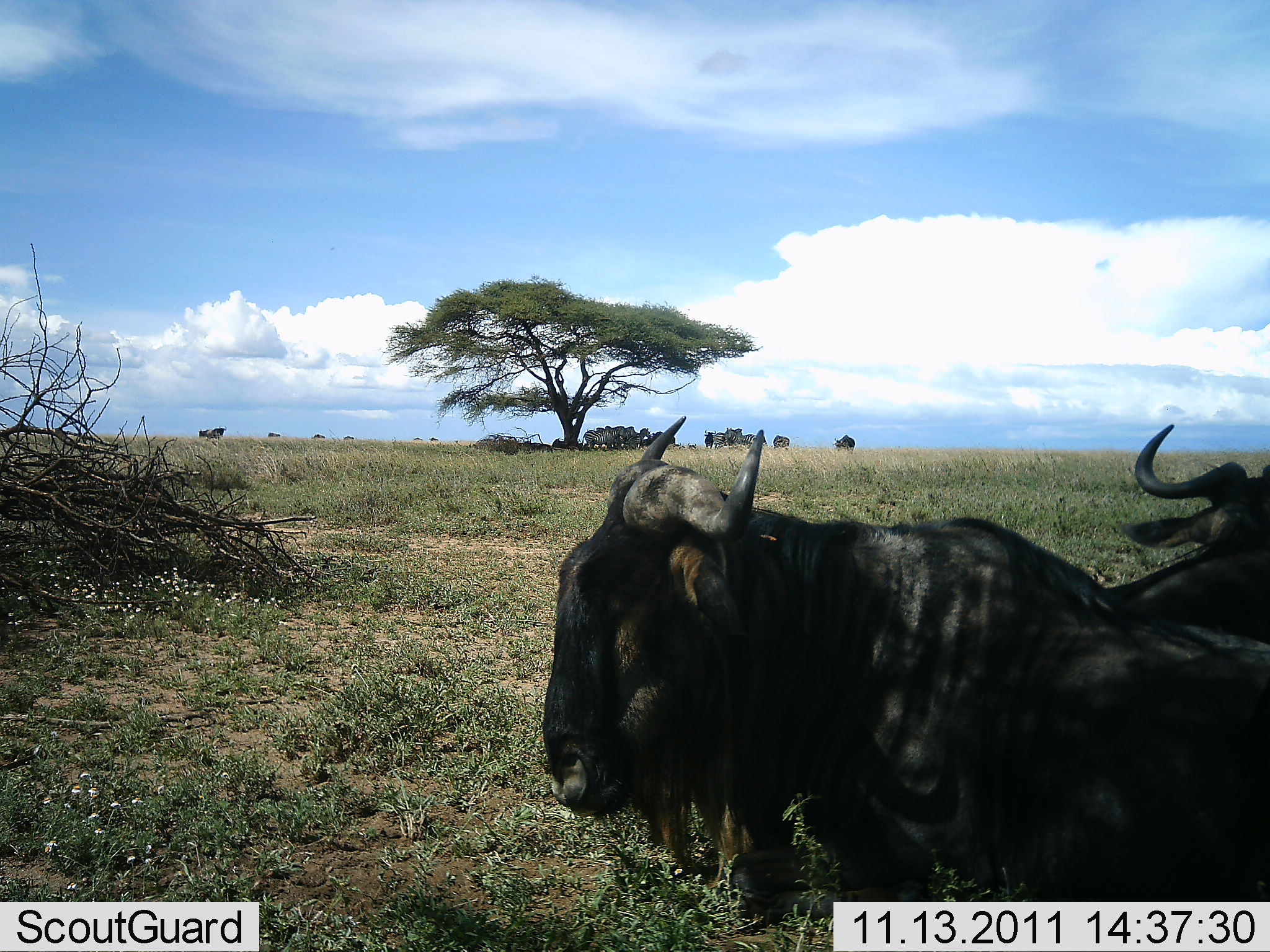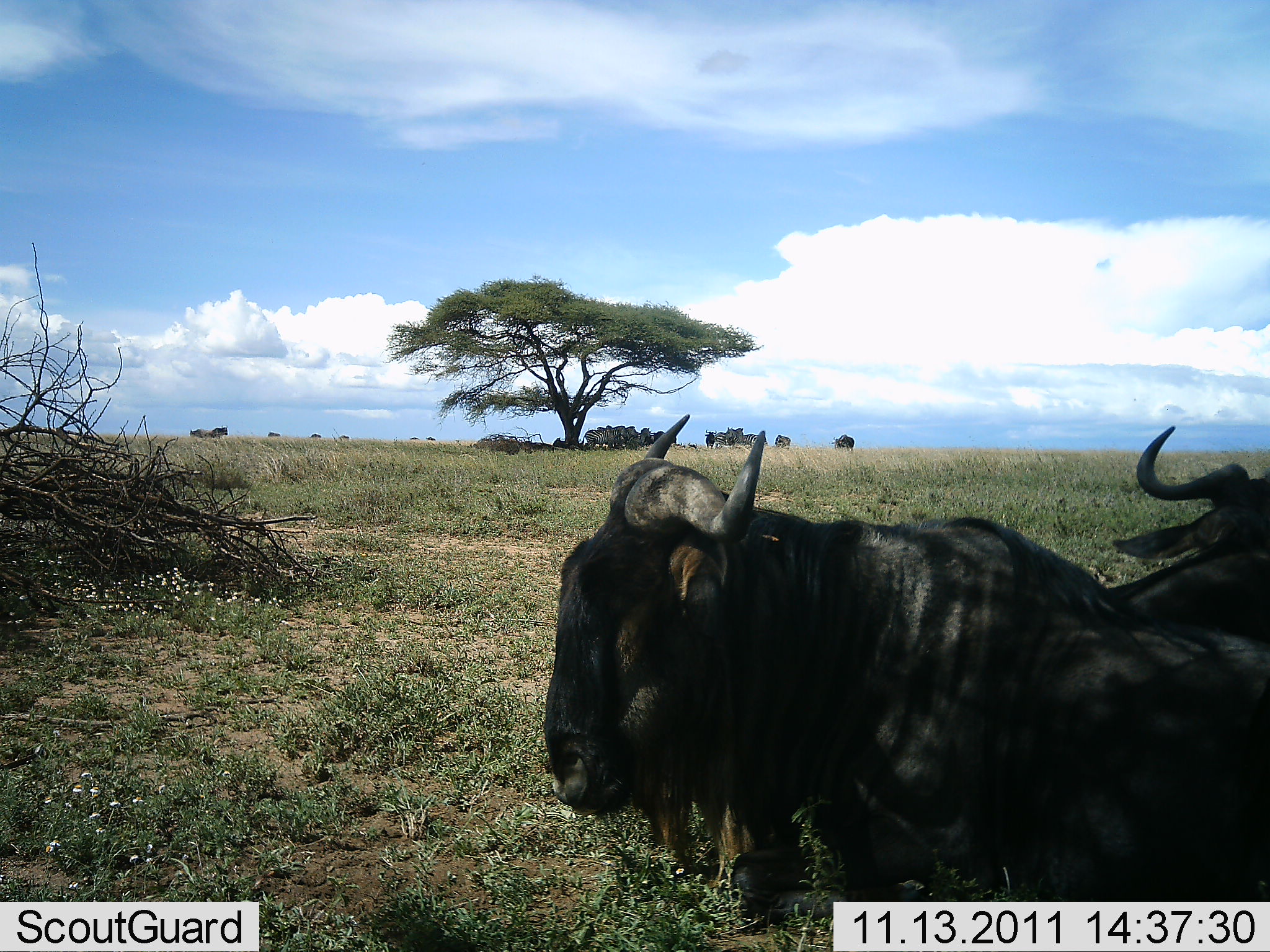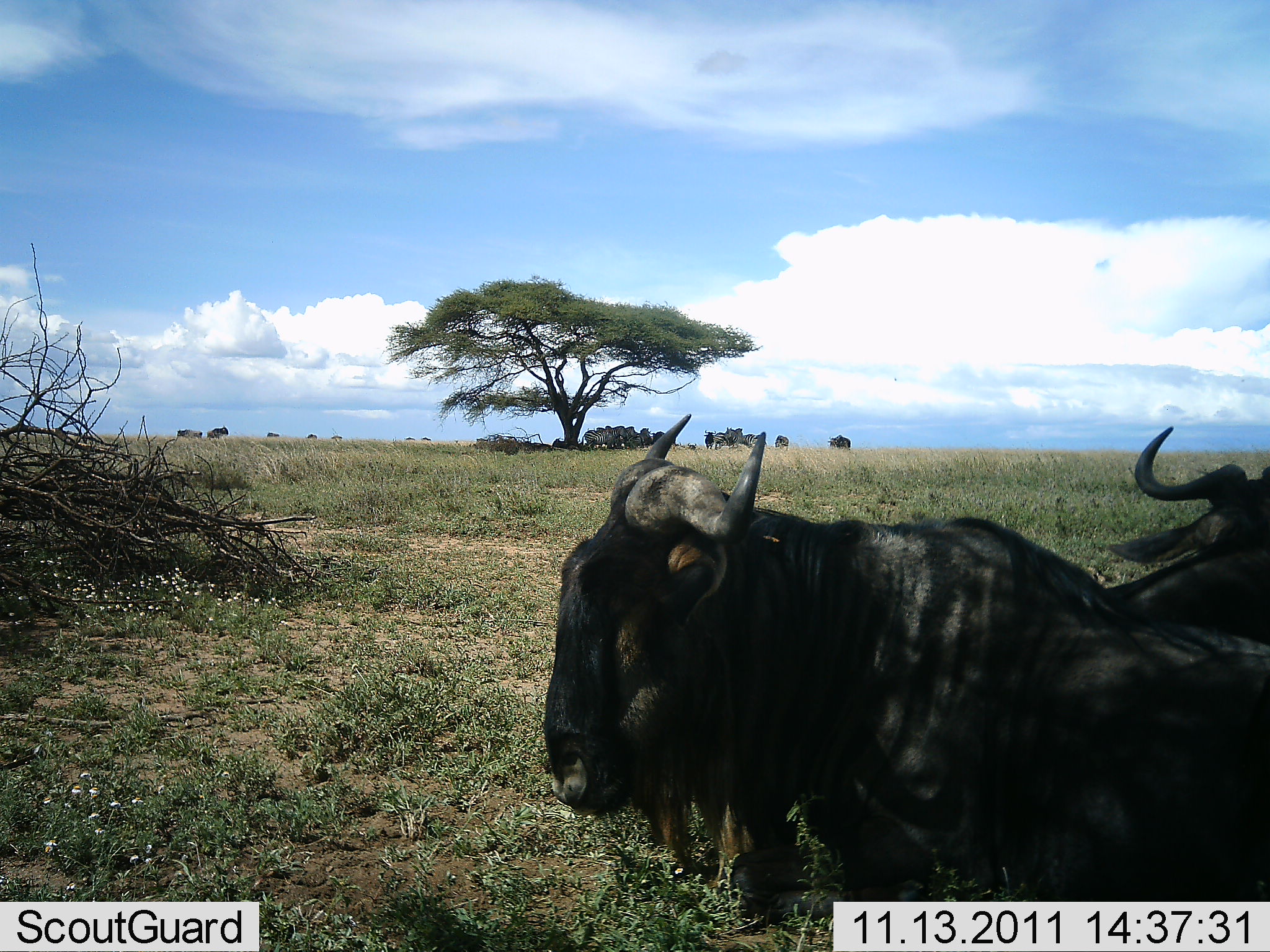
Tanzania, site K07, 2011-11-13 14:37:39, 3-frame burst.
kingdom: Animalia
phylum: Chordata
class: Mammalia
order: Artiodactyla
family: Bovidae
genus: Connochaetes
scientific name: Connochaetes taurinus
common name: blue wildebeest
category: wildebeest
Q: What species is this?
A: Wildebeest (blue wildebeest) (Connochaetes taurinus).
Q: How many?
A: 11-50.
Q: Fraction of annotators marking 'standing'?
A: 38%.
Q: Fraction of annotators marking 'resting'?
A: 92%.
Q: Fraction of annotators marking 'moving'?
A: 15%.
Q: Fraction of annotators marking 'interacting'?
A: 0%.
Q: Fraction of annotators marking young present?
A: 0%.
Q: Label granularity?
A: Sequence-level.